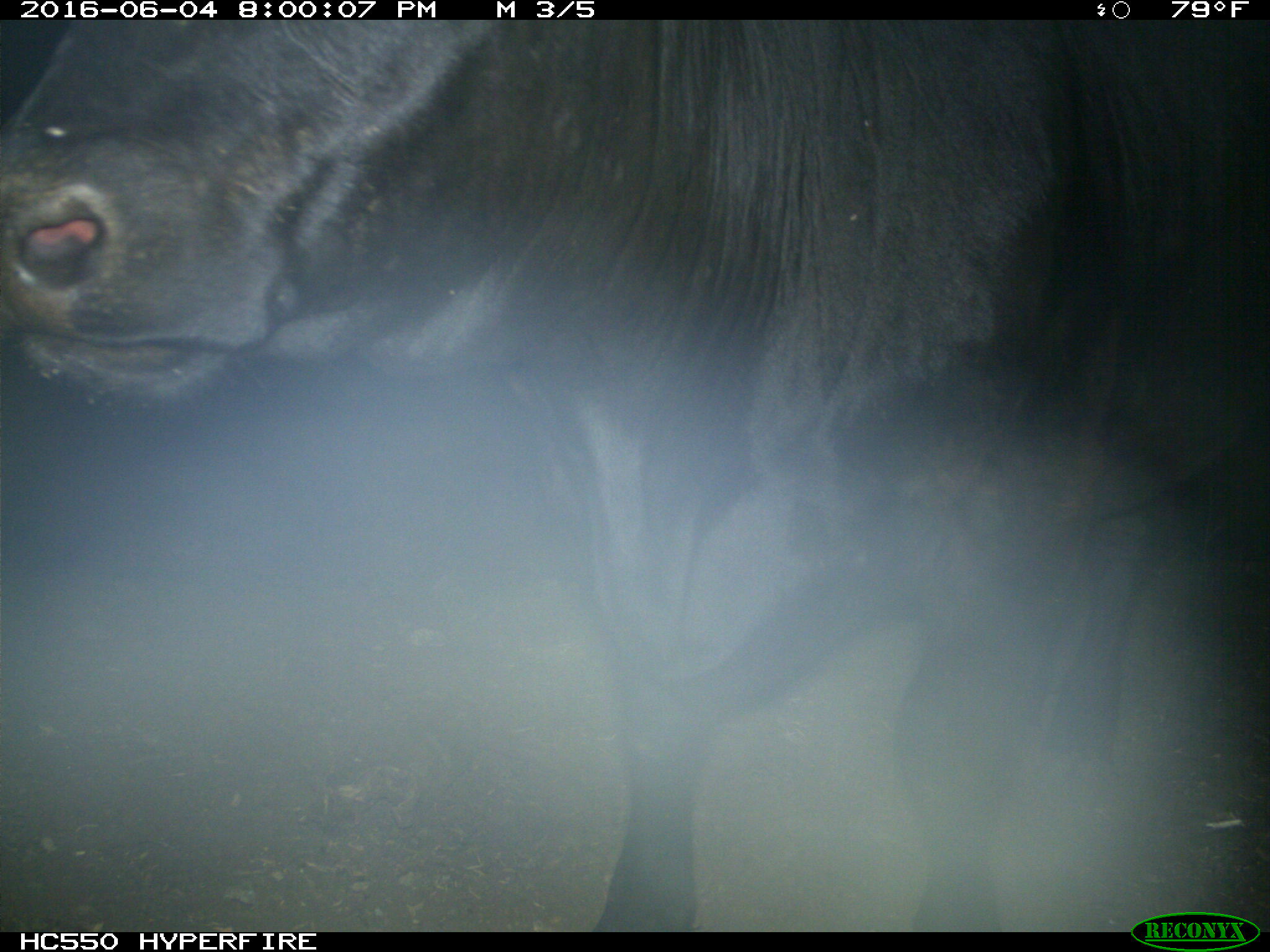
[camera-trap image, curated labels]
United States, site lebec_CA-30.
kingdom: Animalia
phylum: Chordata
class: Mammalia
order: Artiodactyla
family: Bovidae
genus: Bos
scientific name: Bos taurus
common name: domestic cow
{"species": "Bos taurus (domestic cow)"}